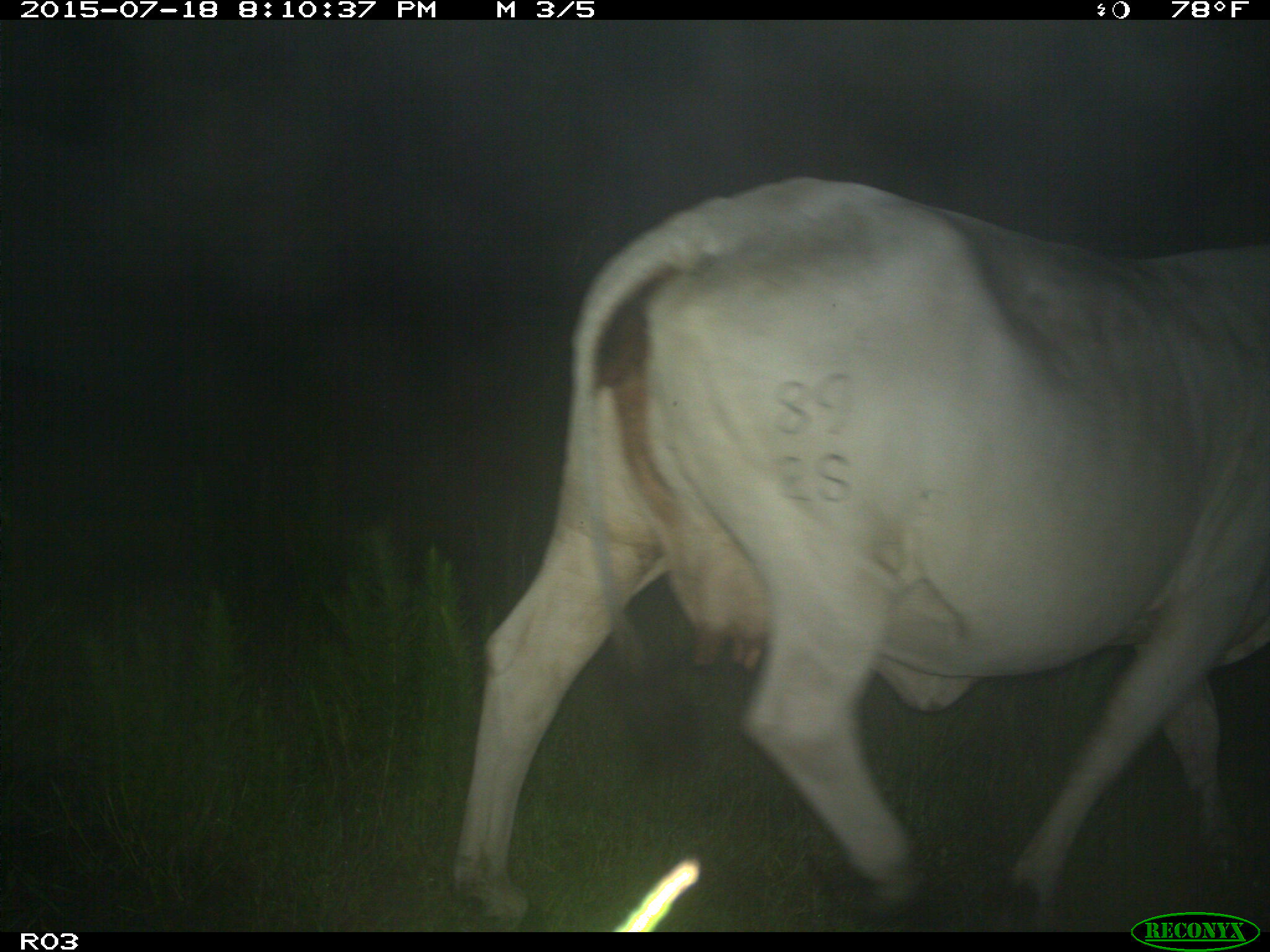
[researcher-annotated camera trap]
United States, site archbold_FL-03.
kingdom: Animalia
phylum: Chordata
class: Mammalia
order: Artiodactyla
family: Bovidae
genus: Bos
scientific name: Bos taurus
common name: domestic cow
Bos taurus (domestic cow).